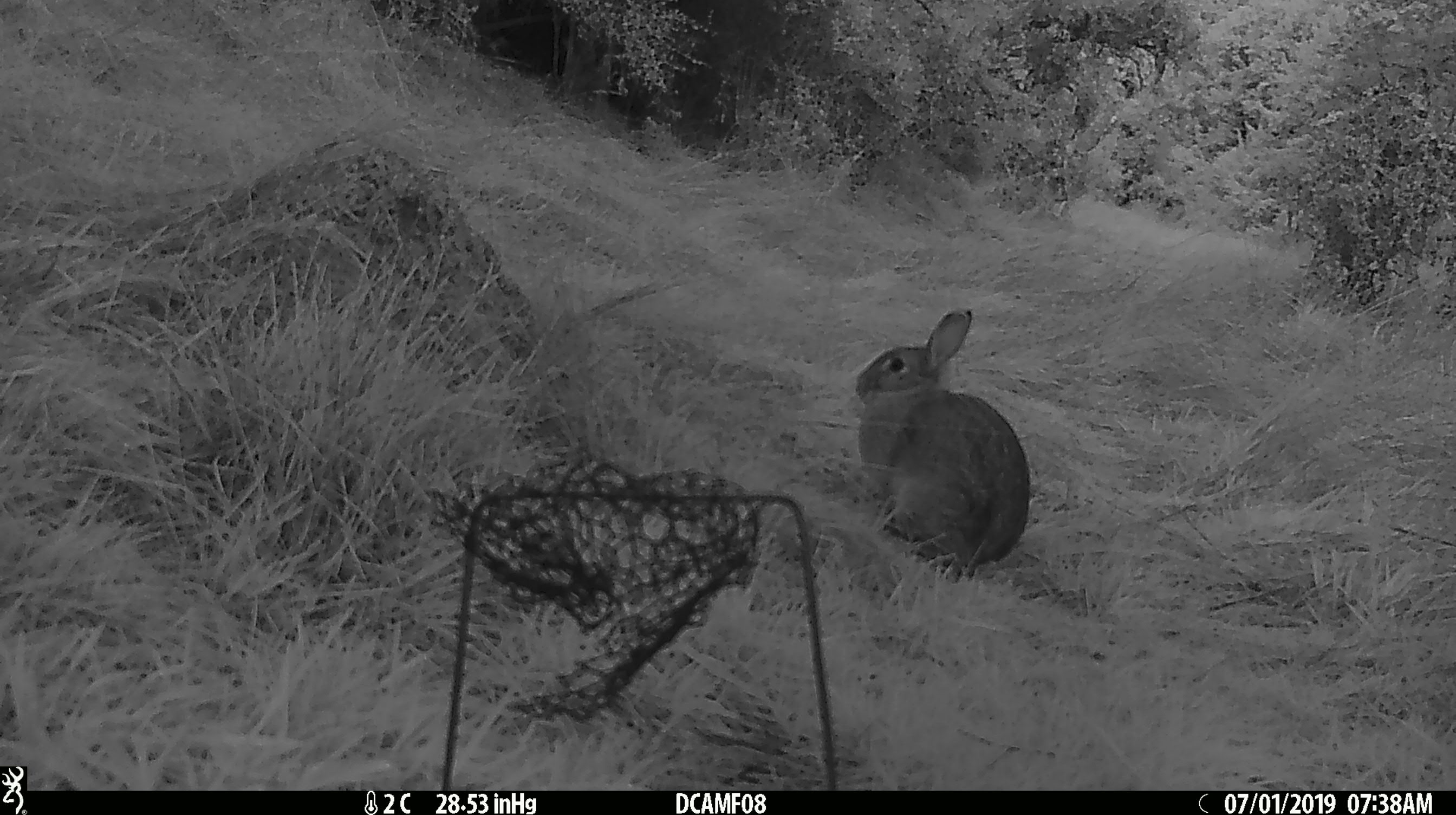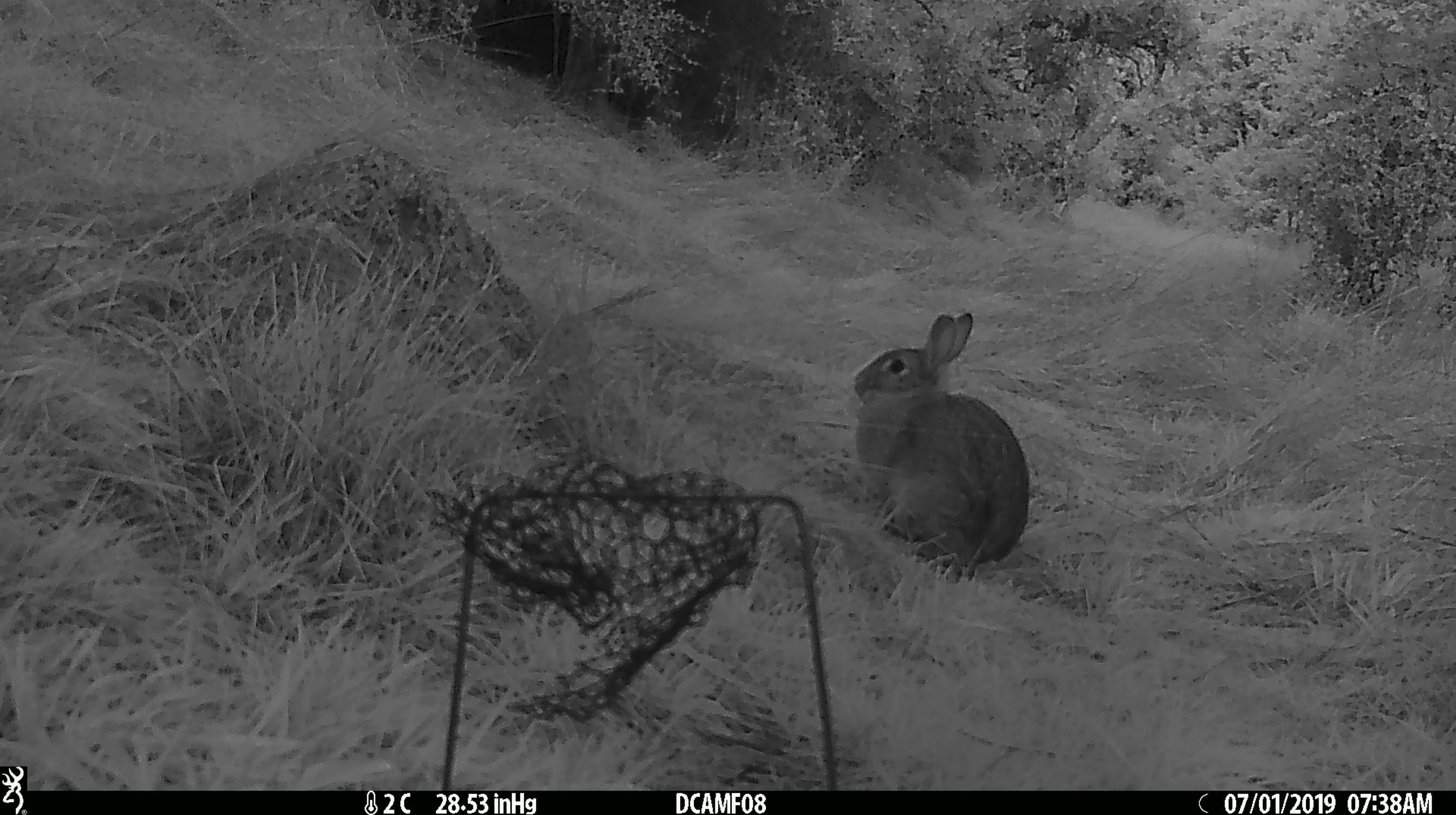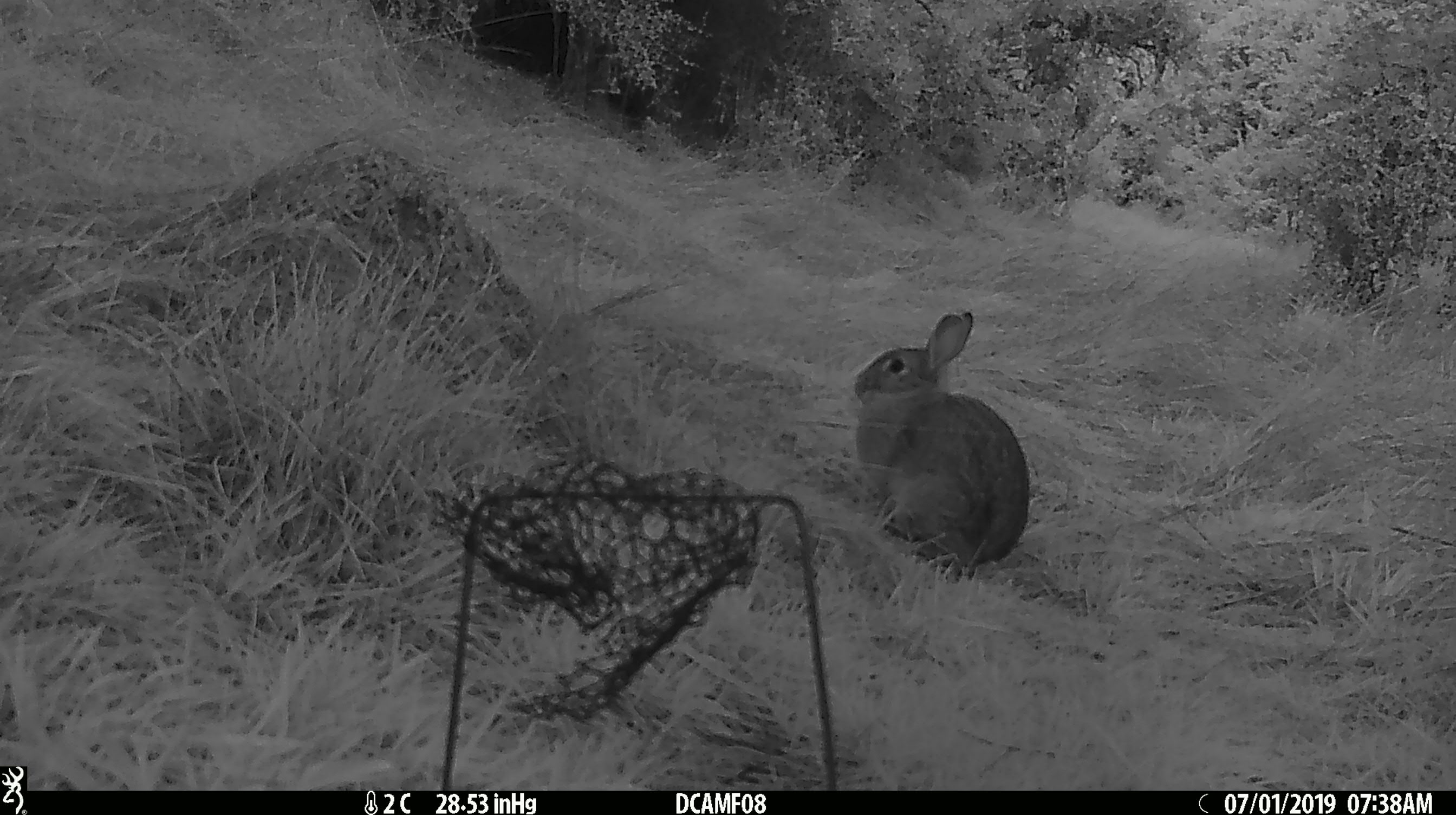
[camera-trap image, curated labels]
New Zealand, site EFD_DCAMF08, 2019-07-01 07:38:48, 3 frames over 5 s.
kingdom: Animalia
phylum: Chordata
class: Mammalia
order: Lagomorpha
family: Leporidae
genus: Oryctolagus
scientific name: Oryctolagus cuniculus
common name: european rabbit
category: rabbit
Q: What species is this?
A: Rabbit (european rabbit) (Oryctolagus cuniculus).